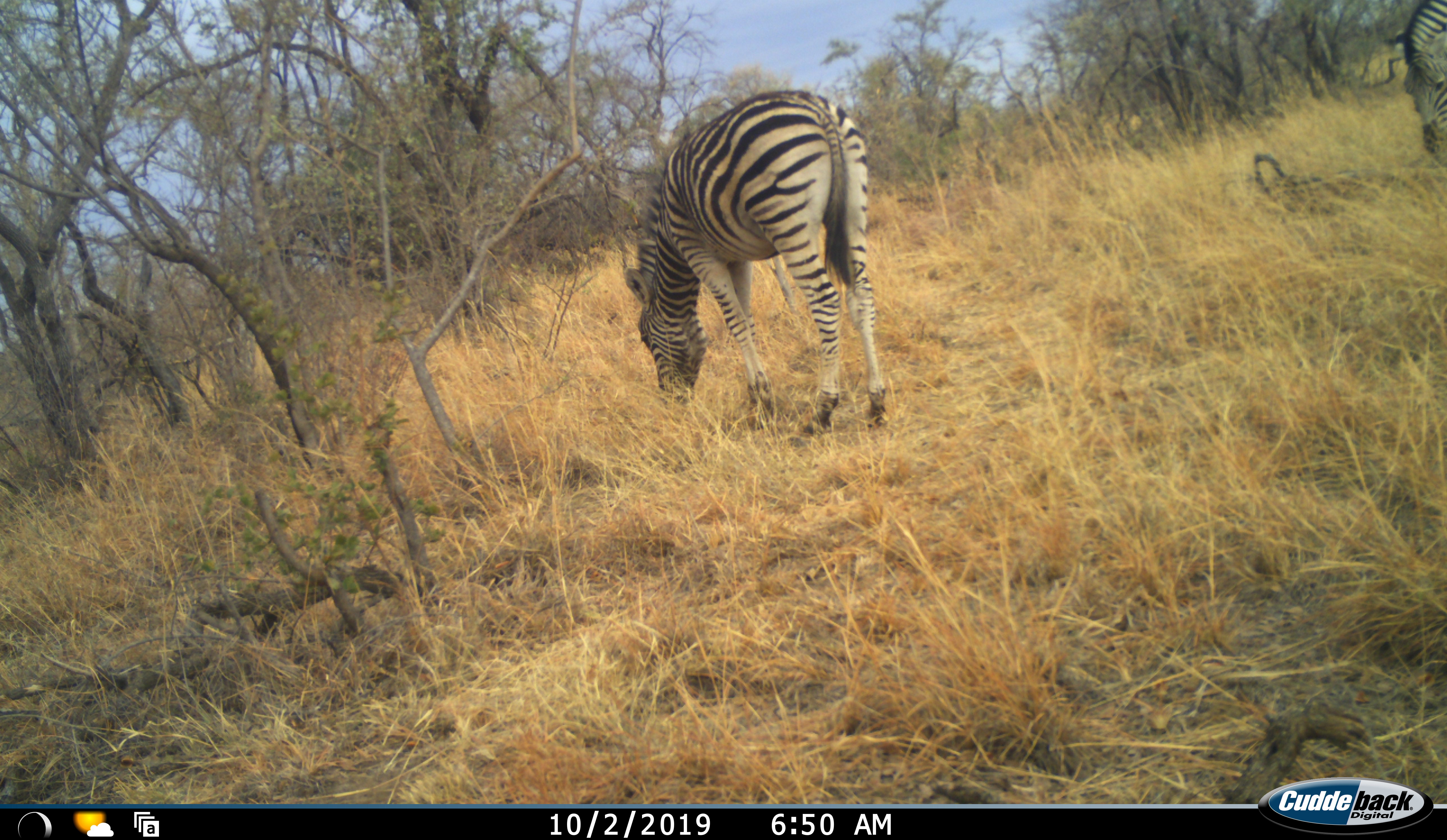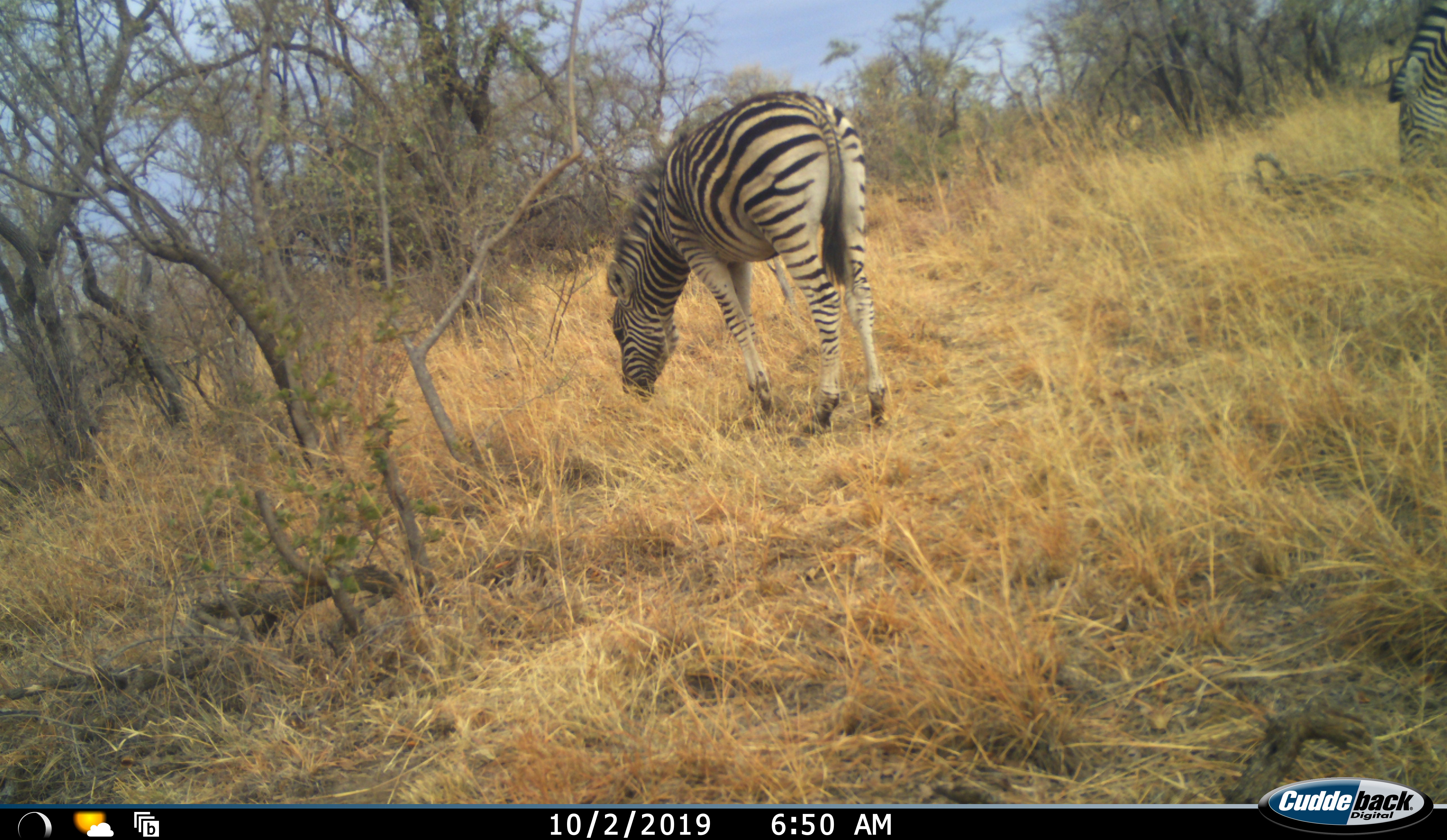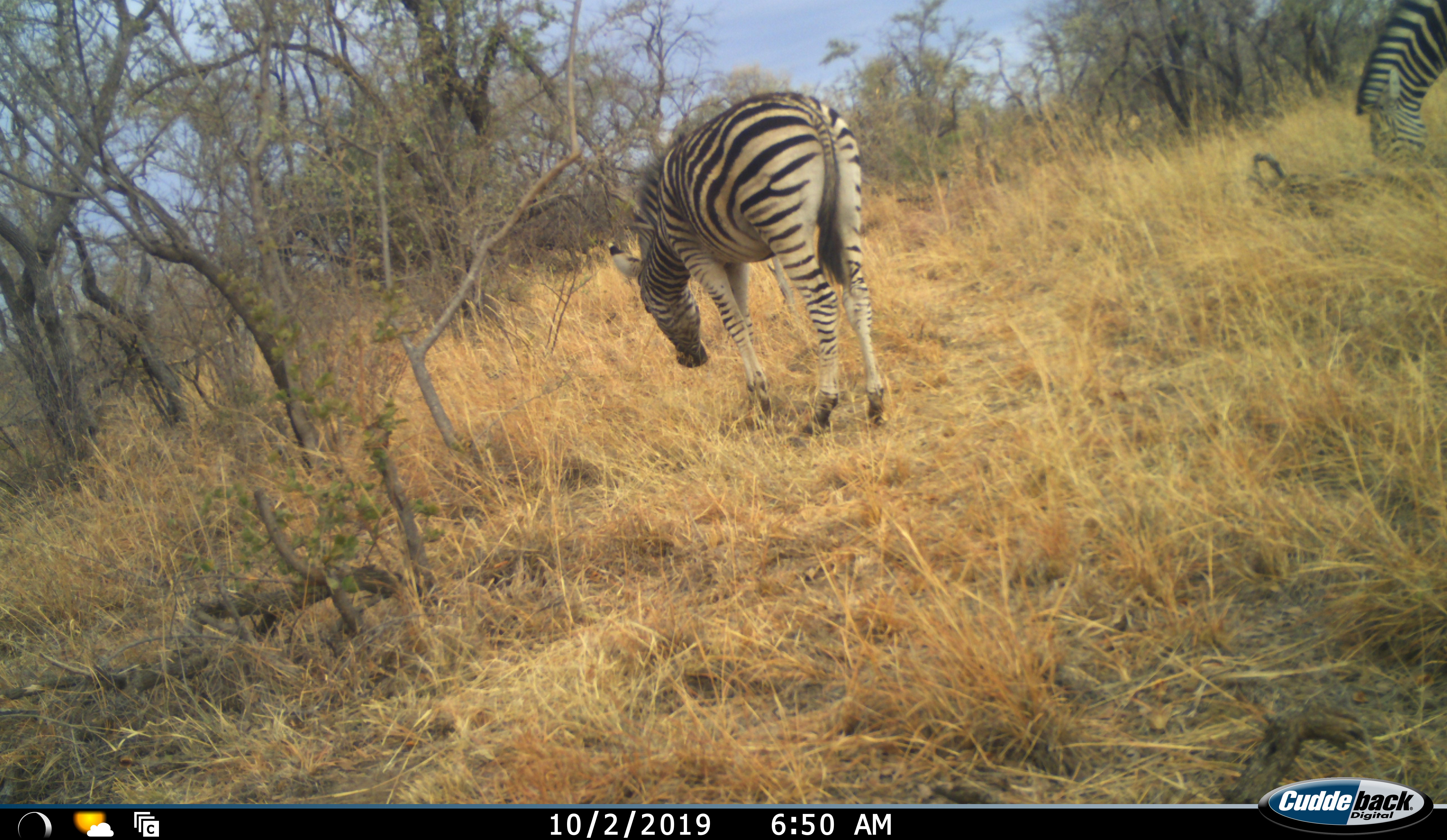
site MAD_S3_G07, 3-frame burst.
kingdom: Animalia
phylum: Chordata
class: Mammalia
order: Perissodactyla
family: Equidae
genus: Equus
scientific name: Equus quagga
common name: plains zebra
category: zebraplains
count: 2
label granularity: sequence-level